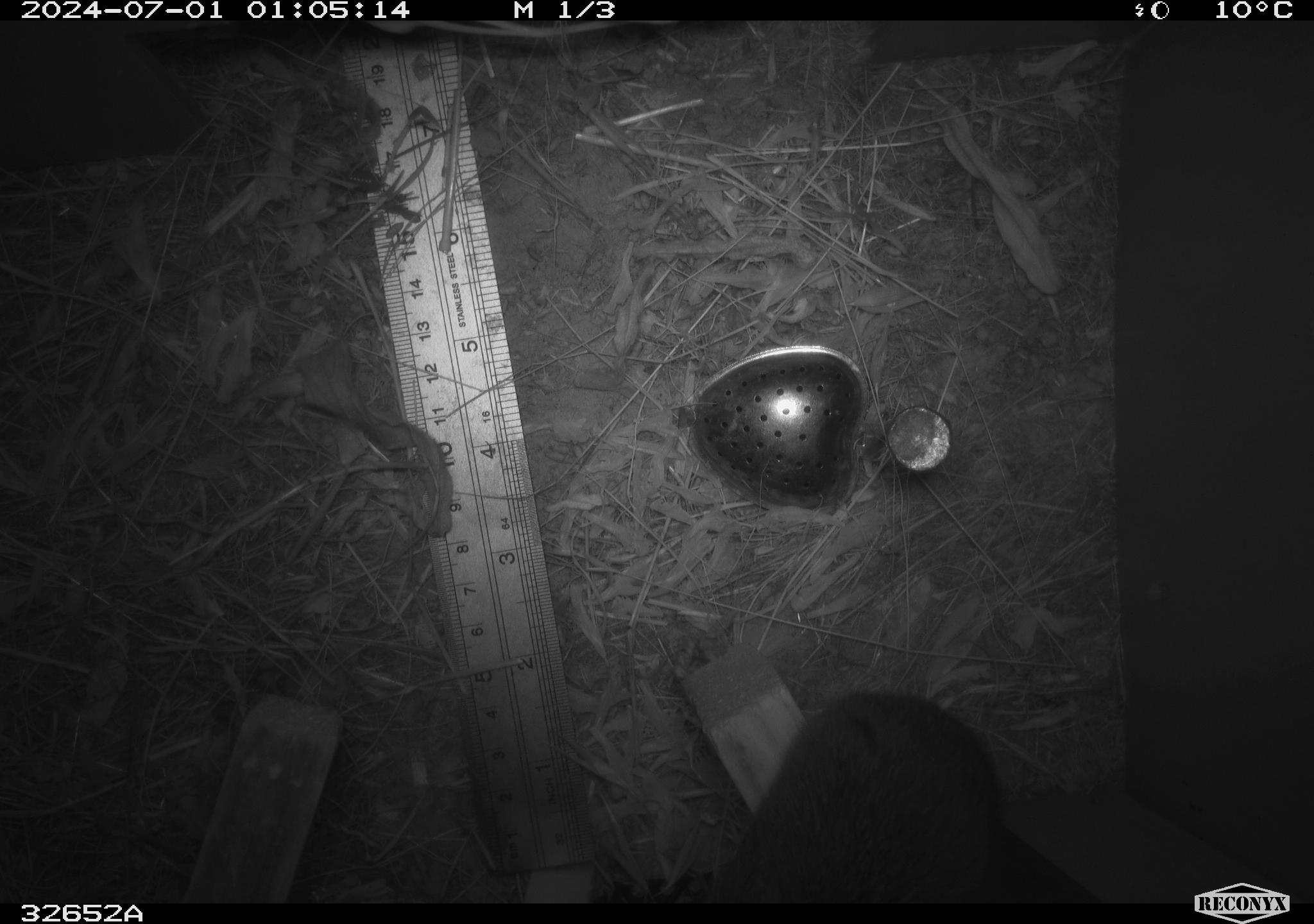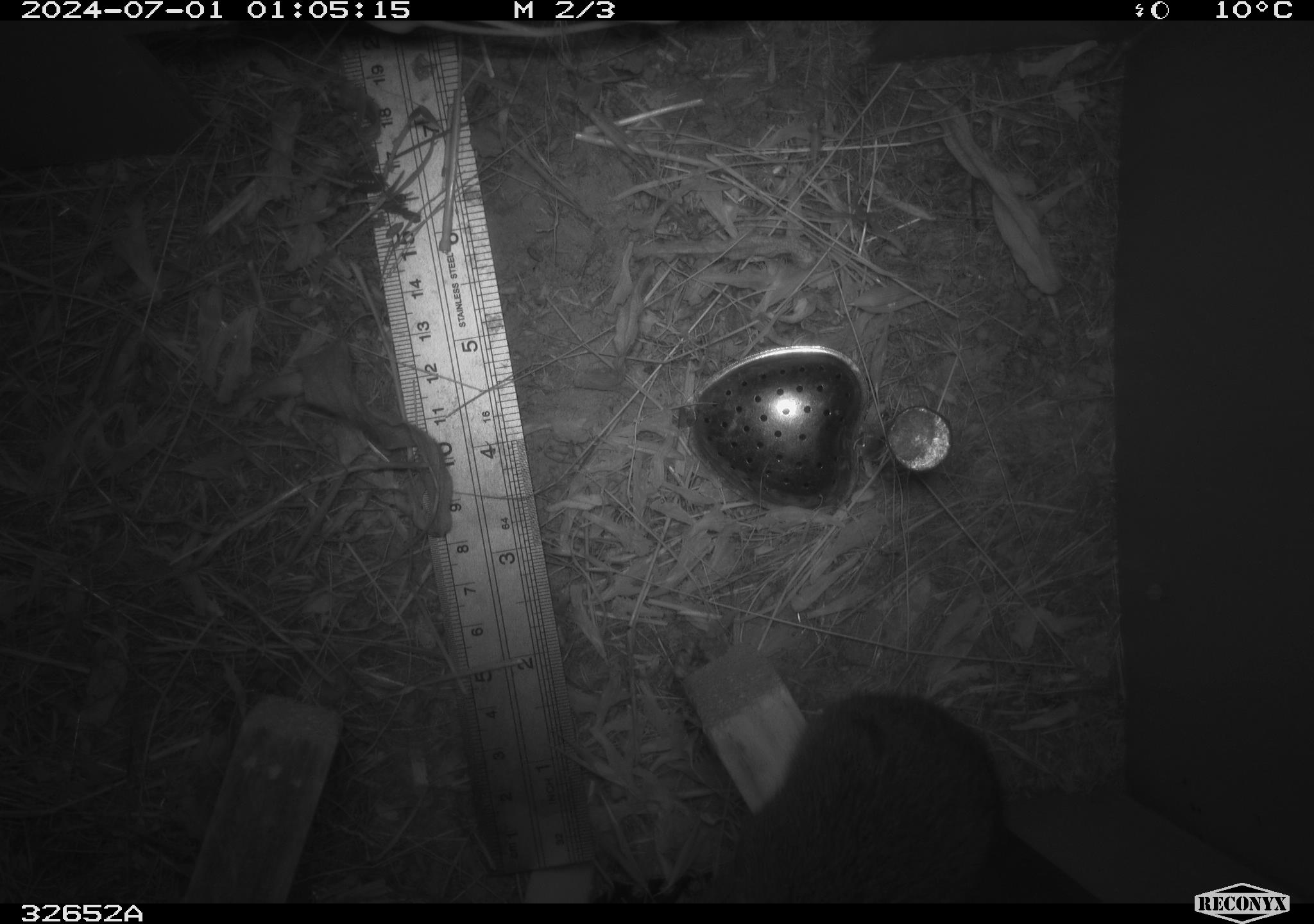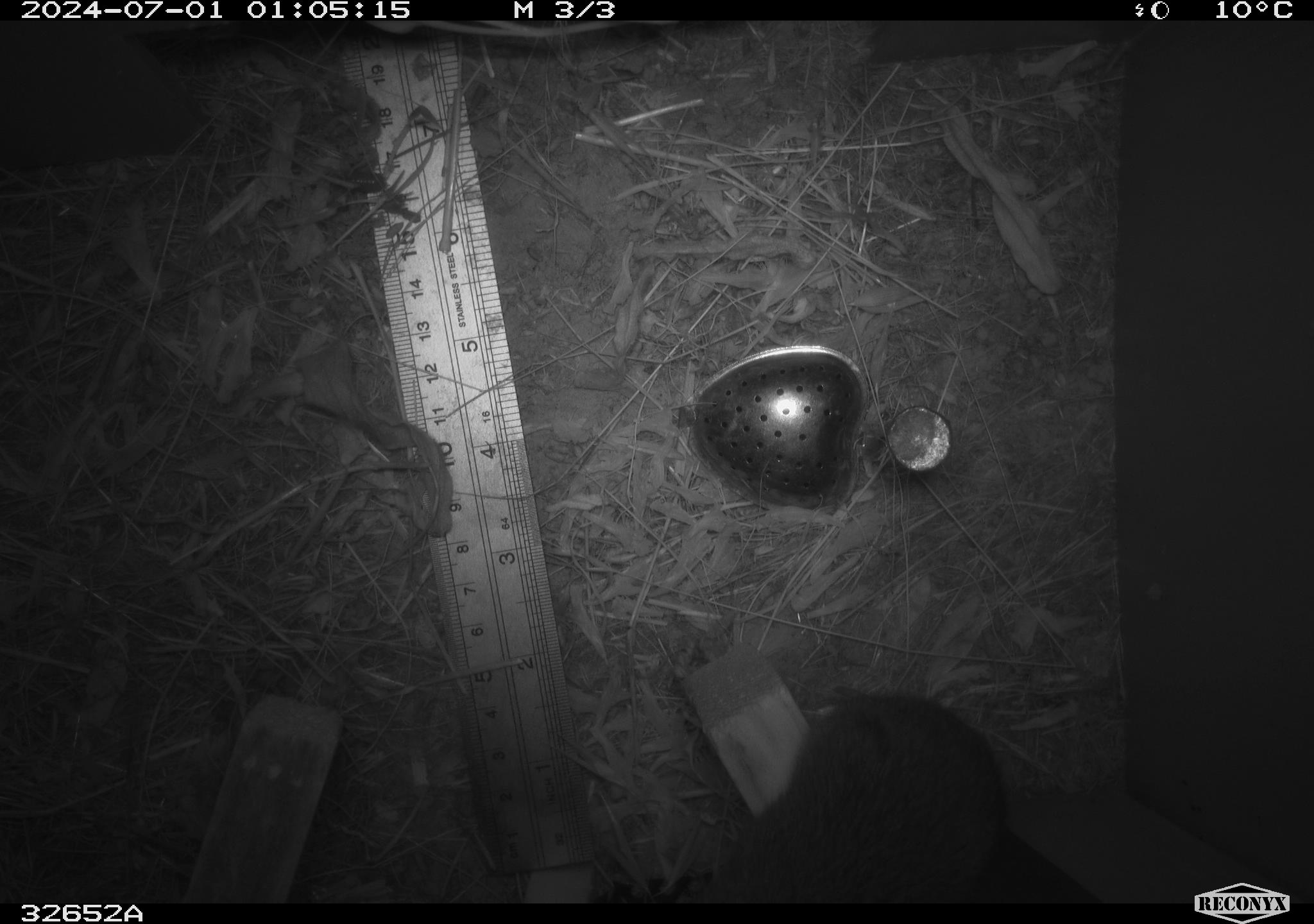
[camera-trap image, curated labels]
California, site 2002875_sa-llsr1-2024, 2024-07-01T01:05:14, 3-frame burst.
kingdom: Animalia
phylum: Chordata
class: Mammalia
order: Rodentia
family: Cricetidae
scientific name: Arvicolinae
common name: voles, lemmings, and muskrats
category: arvicolinae subfamily